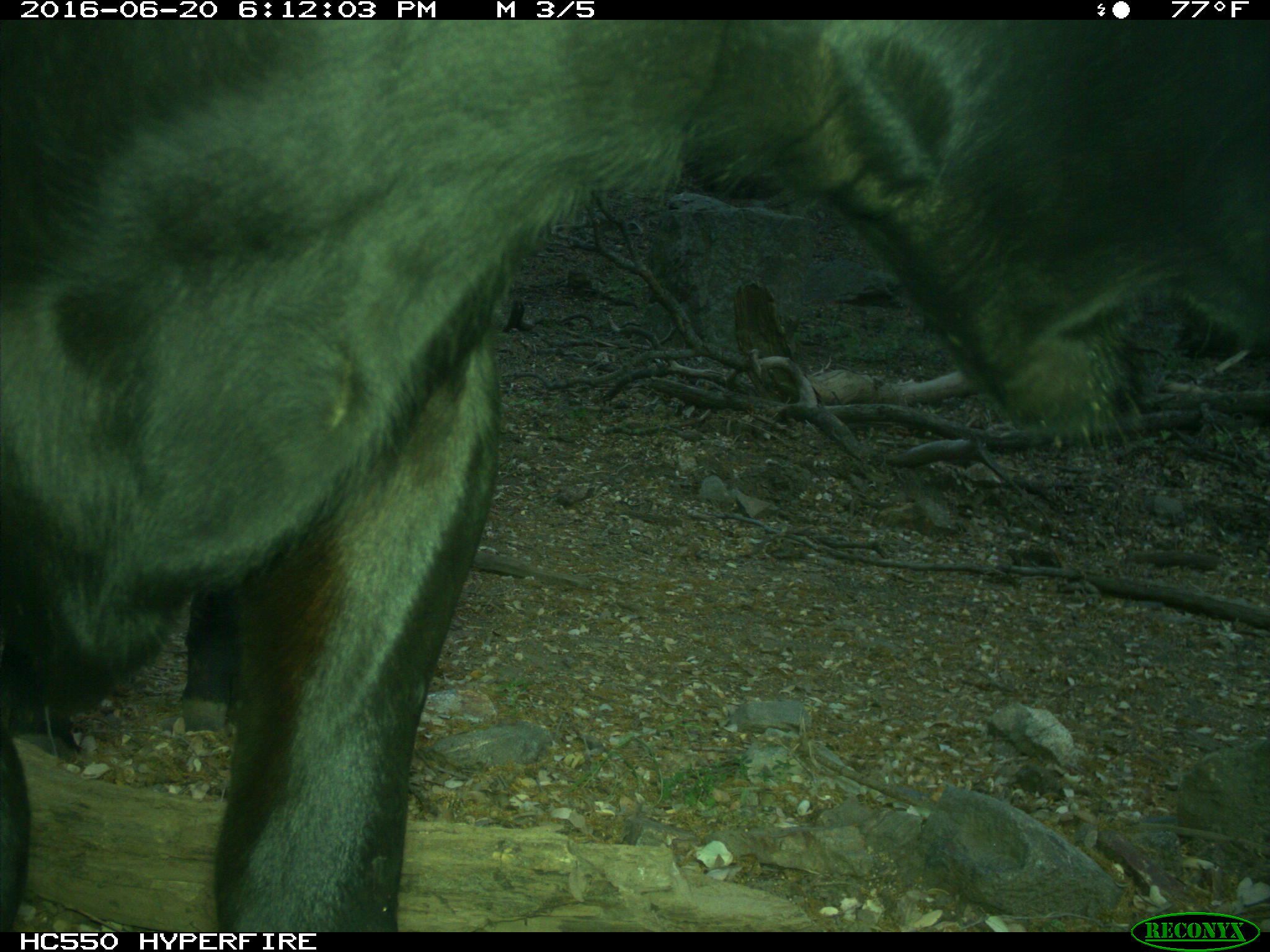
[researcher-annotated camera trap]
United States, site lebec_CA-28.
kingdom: Animalia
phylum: Chordata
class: Mammalia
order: Artiodactyla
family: Bovidae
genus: Bos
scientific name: Bos taurus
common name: domestic cow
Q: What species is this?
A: Bos taurus (domestic cow).